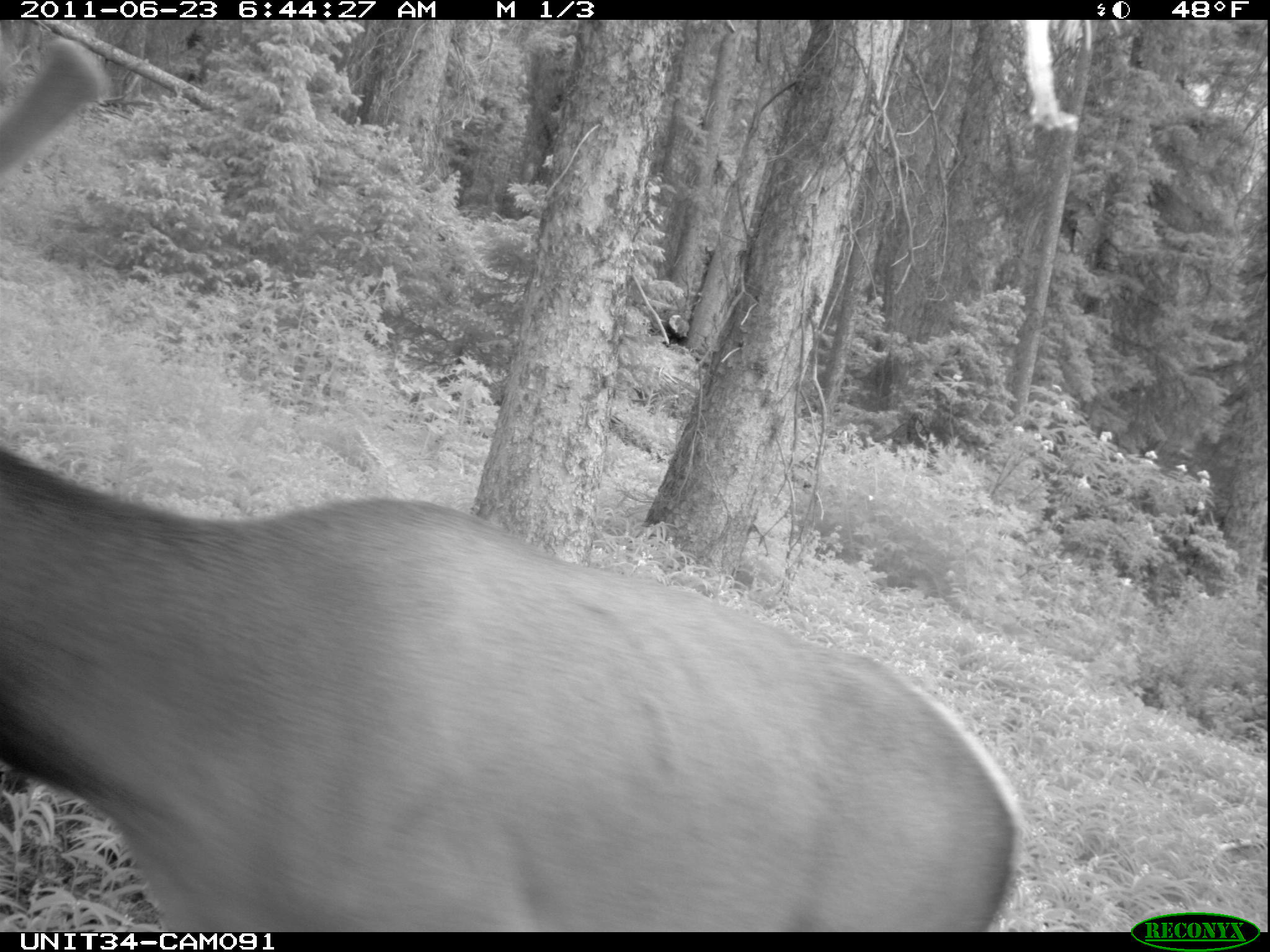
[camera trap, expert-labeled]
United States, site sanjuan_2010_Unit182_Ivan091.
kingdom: Animalia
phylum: Chordata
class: Mammalia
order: Artiodactyla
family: Cervidae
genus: Cervus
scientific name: Cervus elaphus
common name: red deer